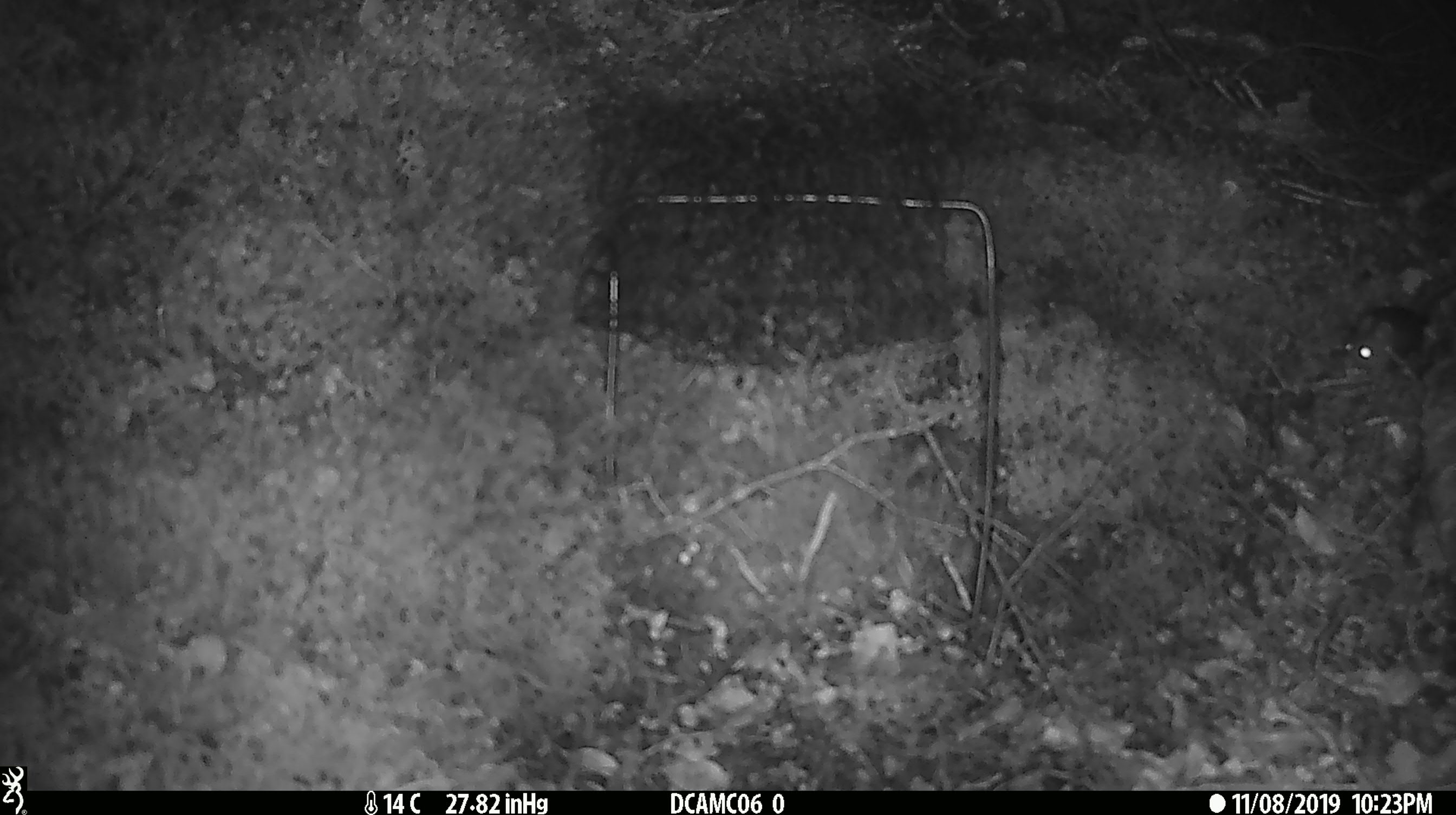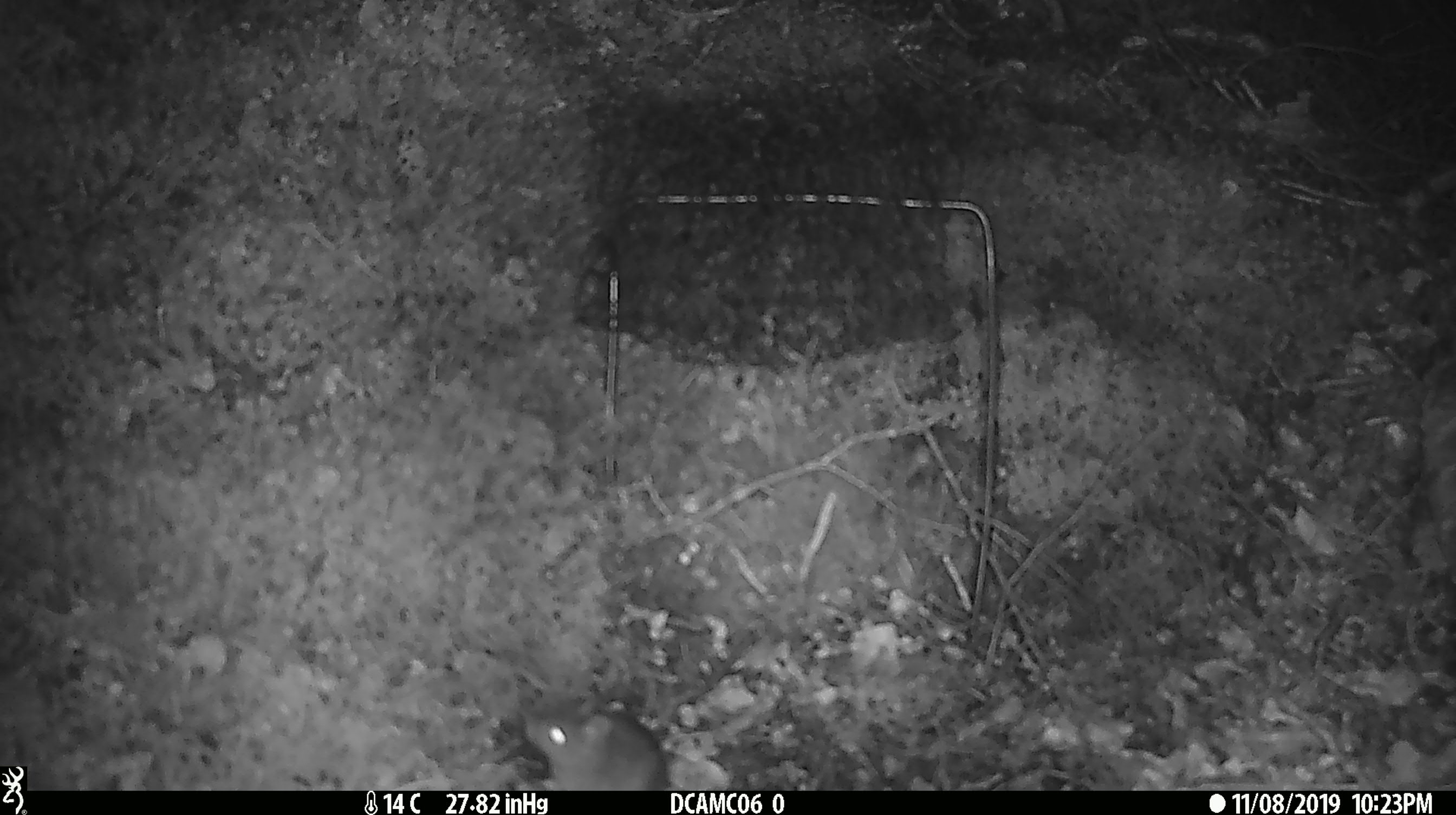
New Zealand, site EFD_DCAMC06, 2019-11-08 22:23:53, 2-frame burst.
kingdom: Animalia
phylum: Chordata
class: Mammalia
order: Rodentia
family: Muridae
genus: Mus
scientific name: Mus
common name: mouse